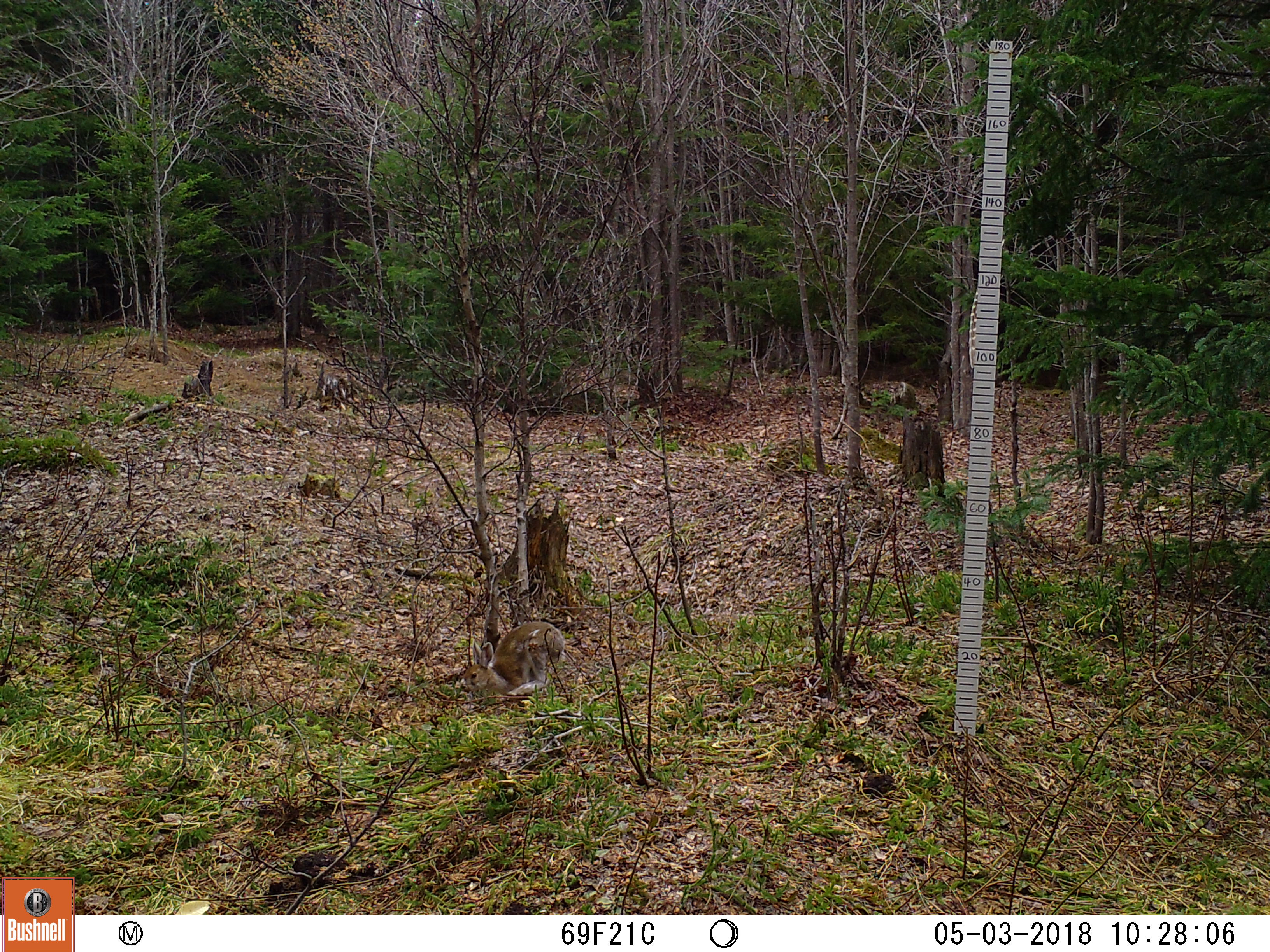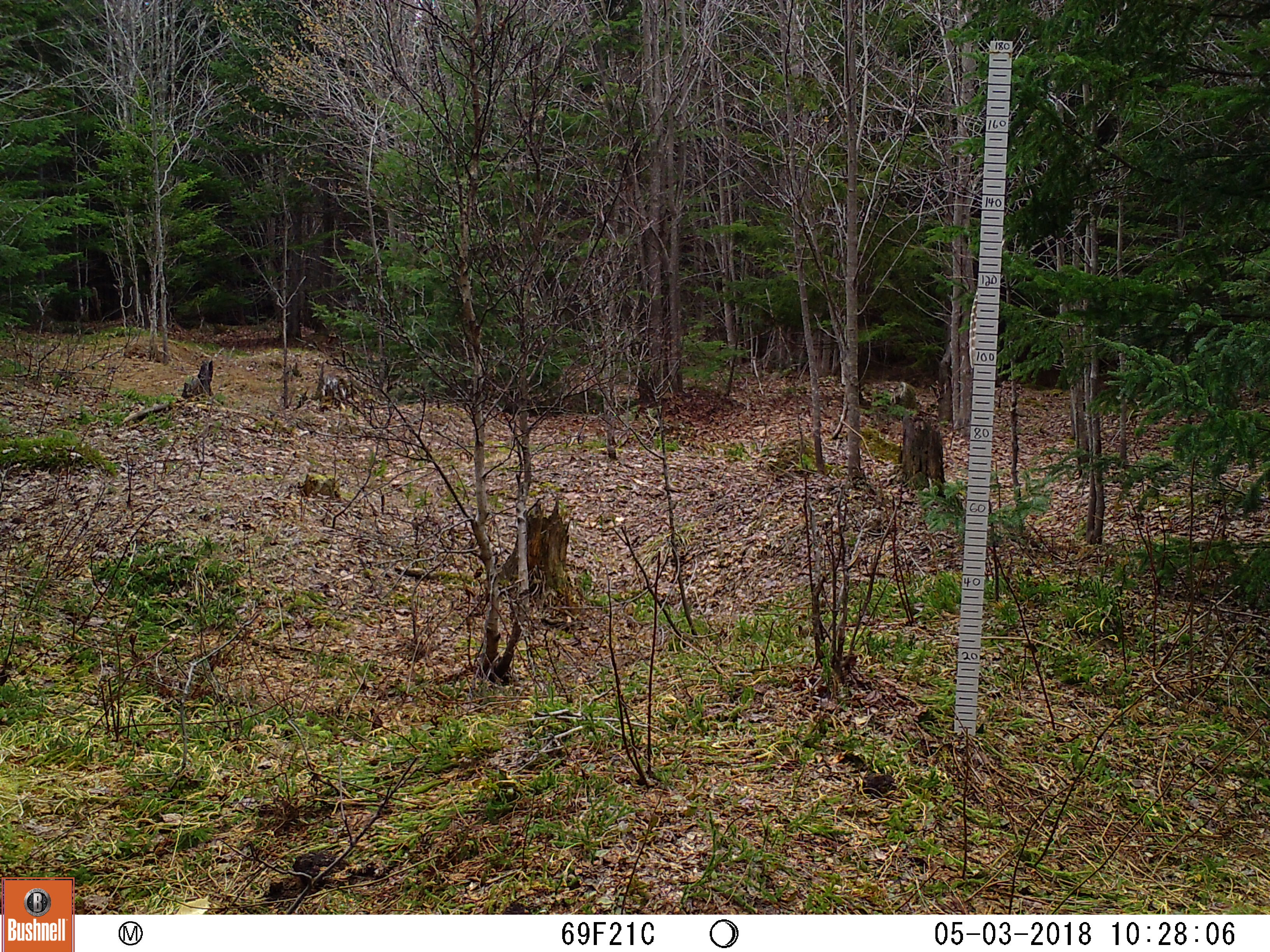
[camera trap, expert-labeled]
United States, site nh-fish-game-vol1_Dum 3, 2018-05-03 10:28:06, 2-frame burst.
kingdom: Animalia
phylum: Chordata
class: Mammalia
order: Lagomorpha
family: Leporidae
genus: Lepus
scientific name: Lepus americanus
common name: snowshoe hare